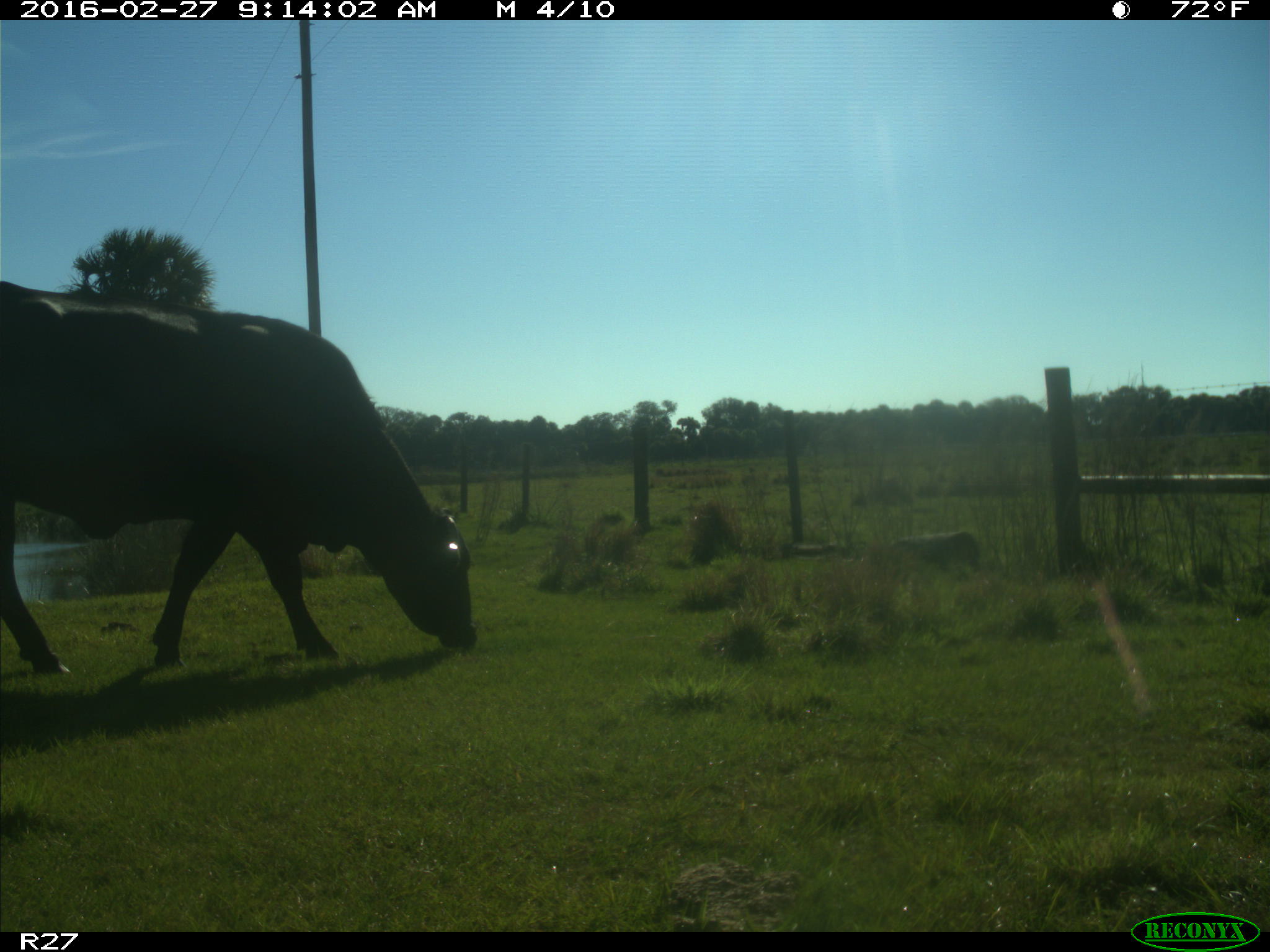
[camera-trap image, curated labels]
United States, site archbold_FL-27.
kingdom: Animalia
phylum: Chordata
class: Mammalia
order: Artiodactyla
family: Bovidae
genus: Bos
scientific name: Bos taurus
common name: domestic cow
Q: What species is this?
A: Bos taurus (domestic cow).